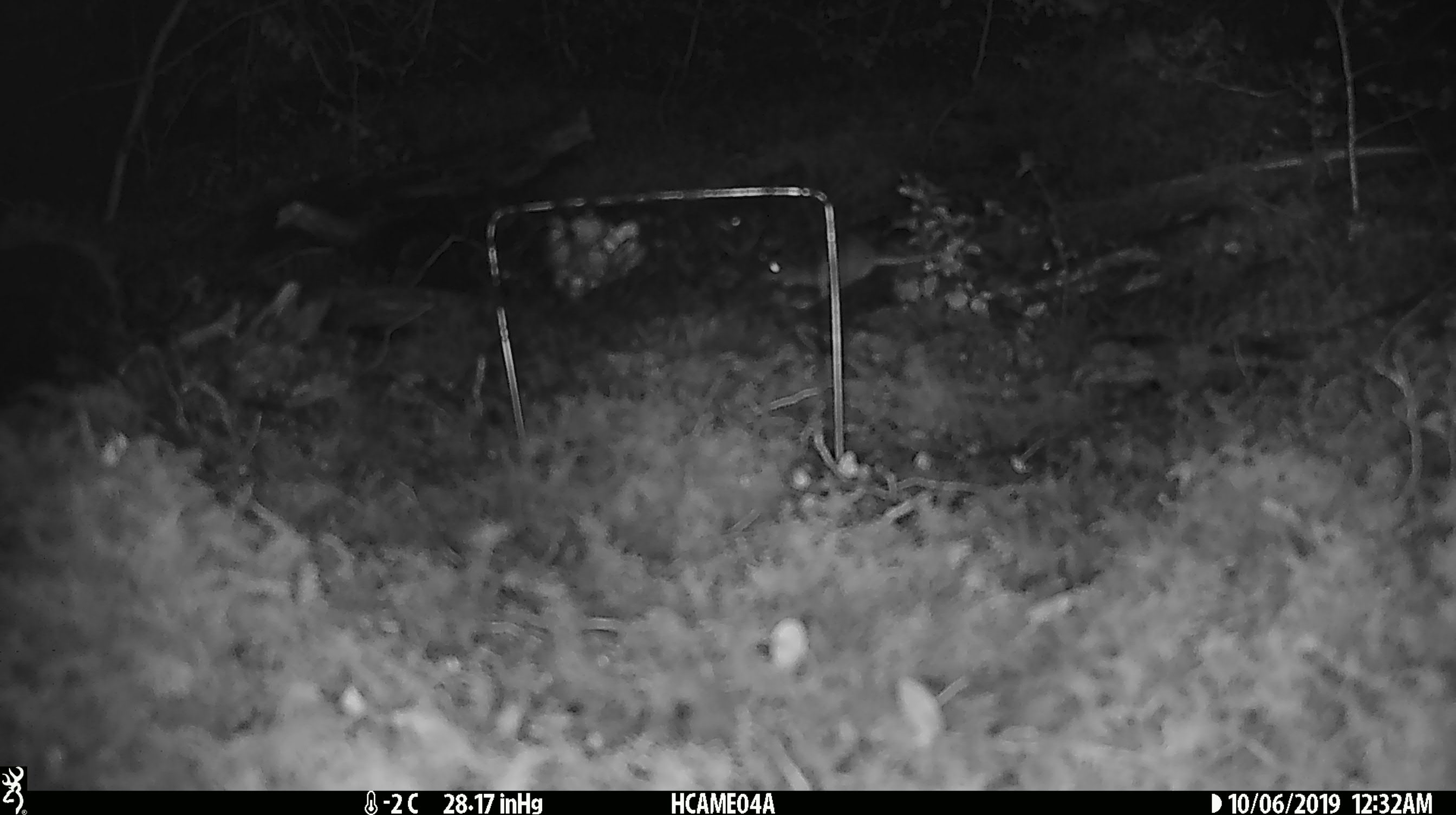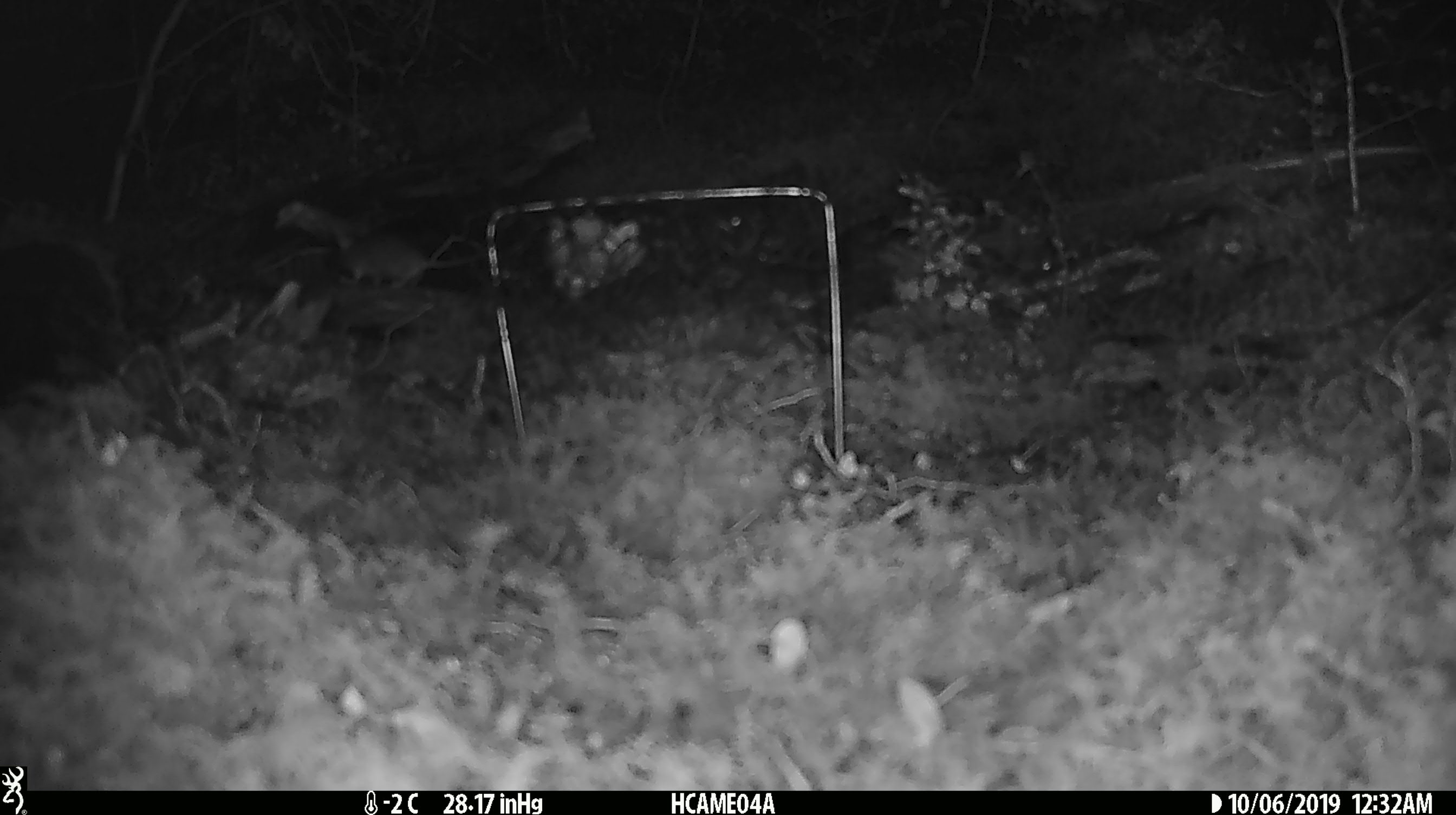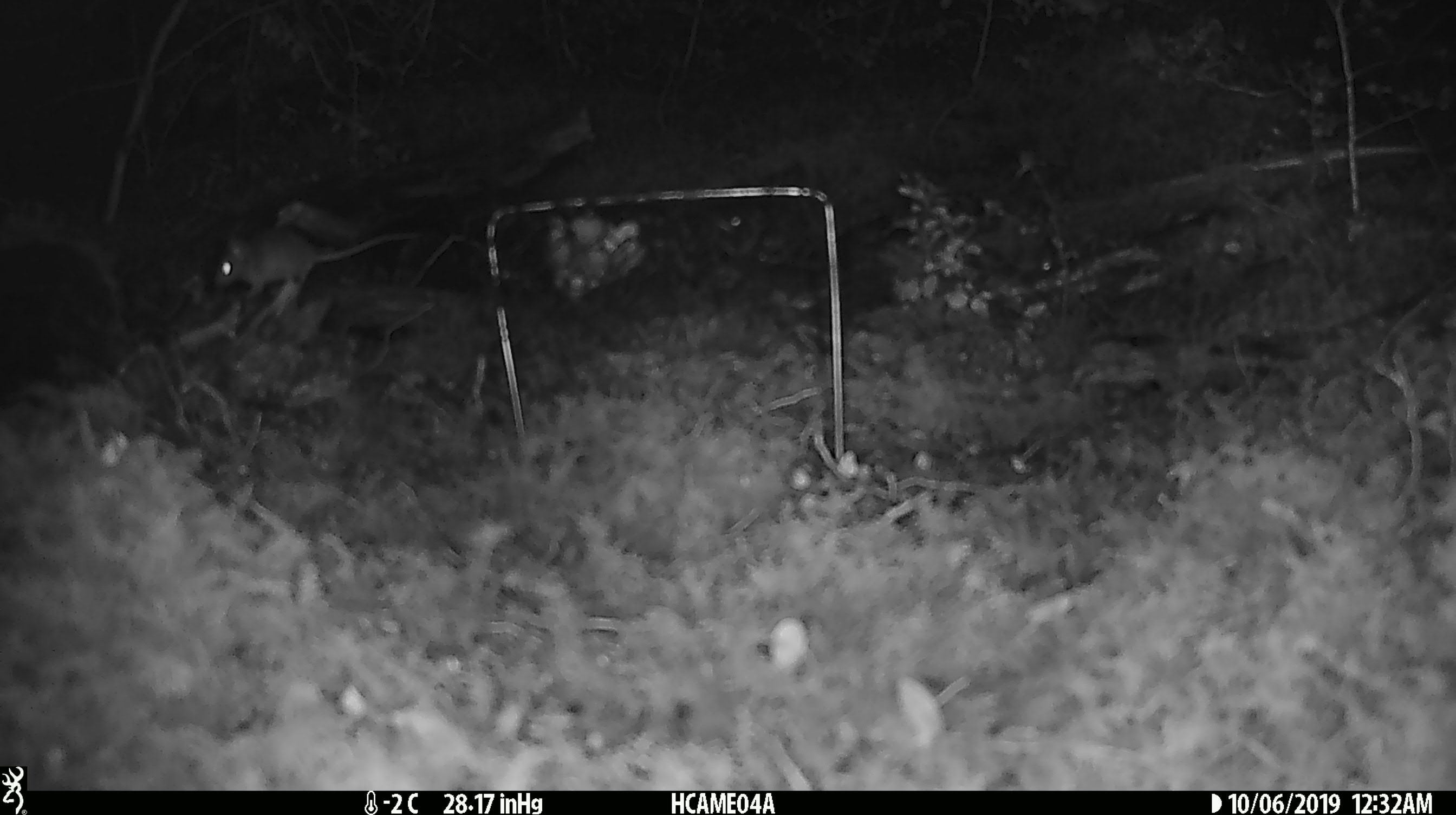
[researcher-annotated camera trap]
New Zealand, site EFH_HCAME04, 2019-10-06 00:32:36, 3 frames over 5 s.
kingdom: Animalia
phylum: Chordata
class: Mammalia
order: Rodentia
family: Muridae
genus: Mus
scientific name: Mus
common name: mouse